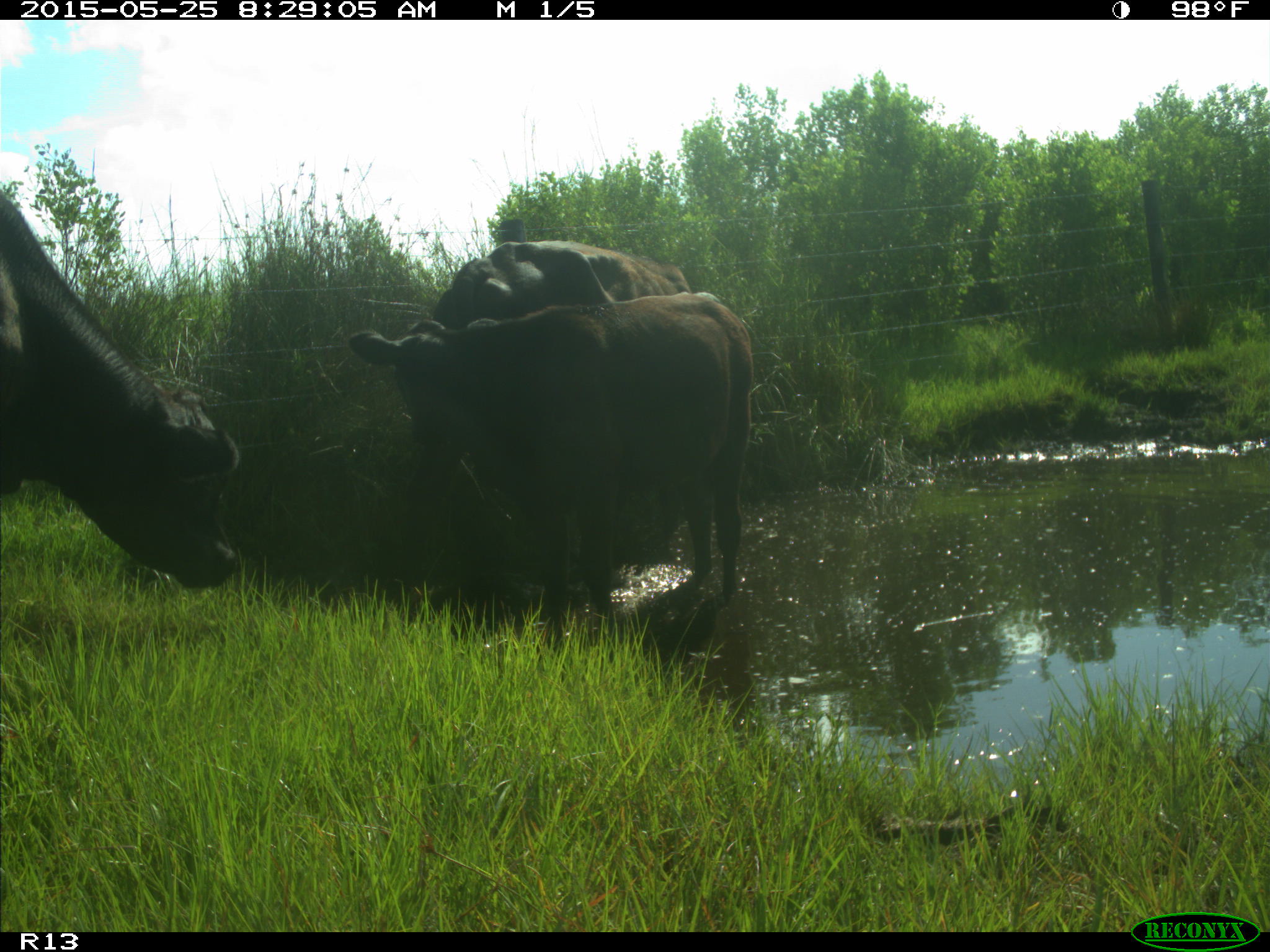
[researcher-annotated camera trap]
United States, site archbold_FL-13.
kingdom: Animalia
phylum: Chordata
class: Mammalia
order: Artiodactyla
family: Bovidae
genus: Bos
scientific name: Bos taurus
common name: domestic cow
Bos taurus (domestic cow).